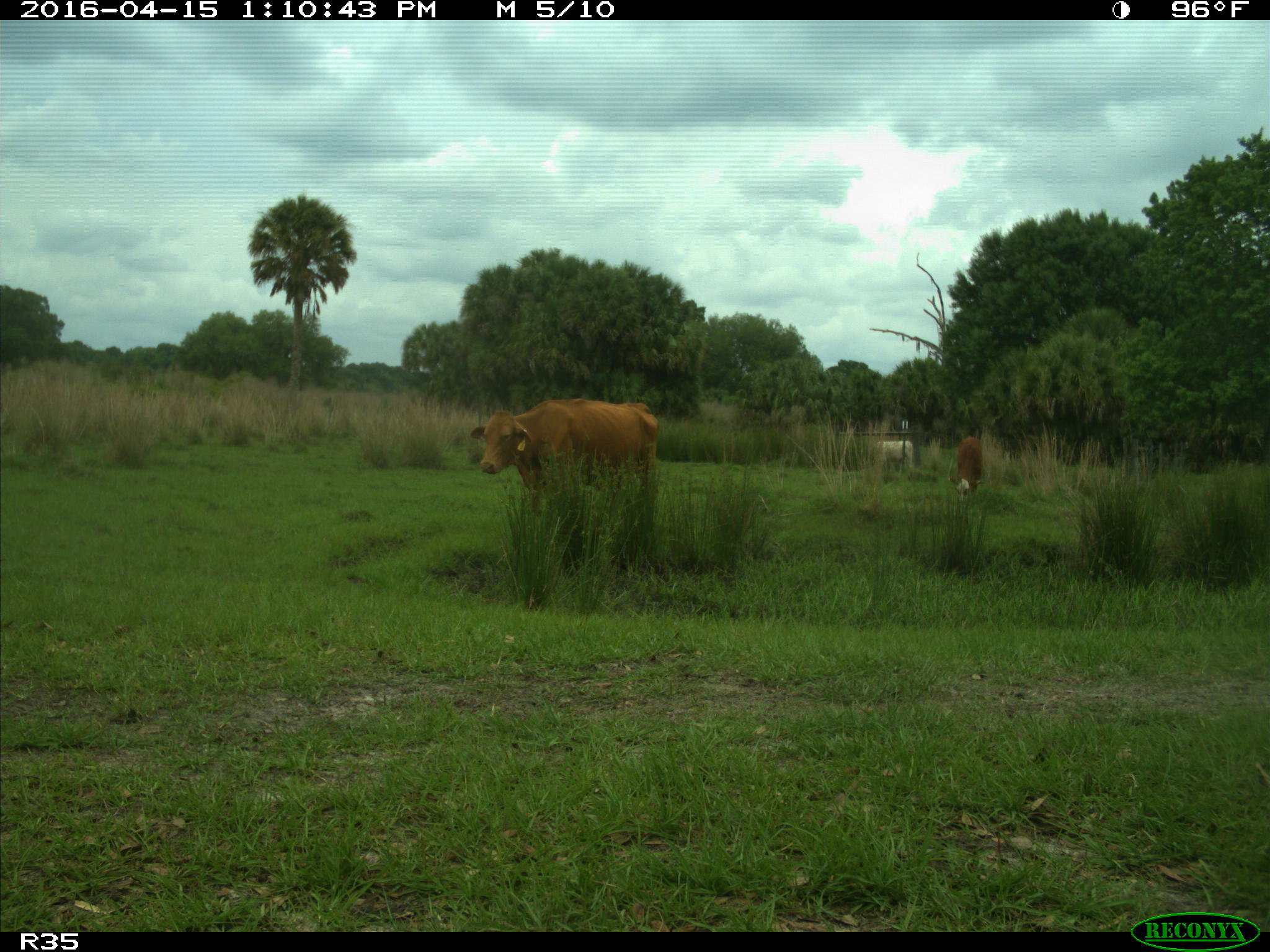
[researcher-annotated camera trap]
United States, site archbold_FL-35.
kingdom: Animalia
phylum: Chordata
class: Mammalia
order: Artiodactyla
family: Bovidae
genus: Bos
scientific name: Bos taurus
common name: domestic cow